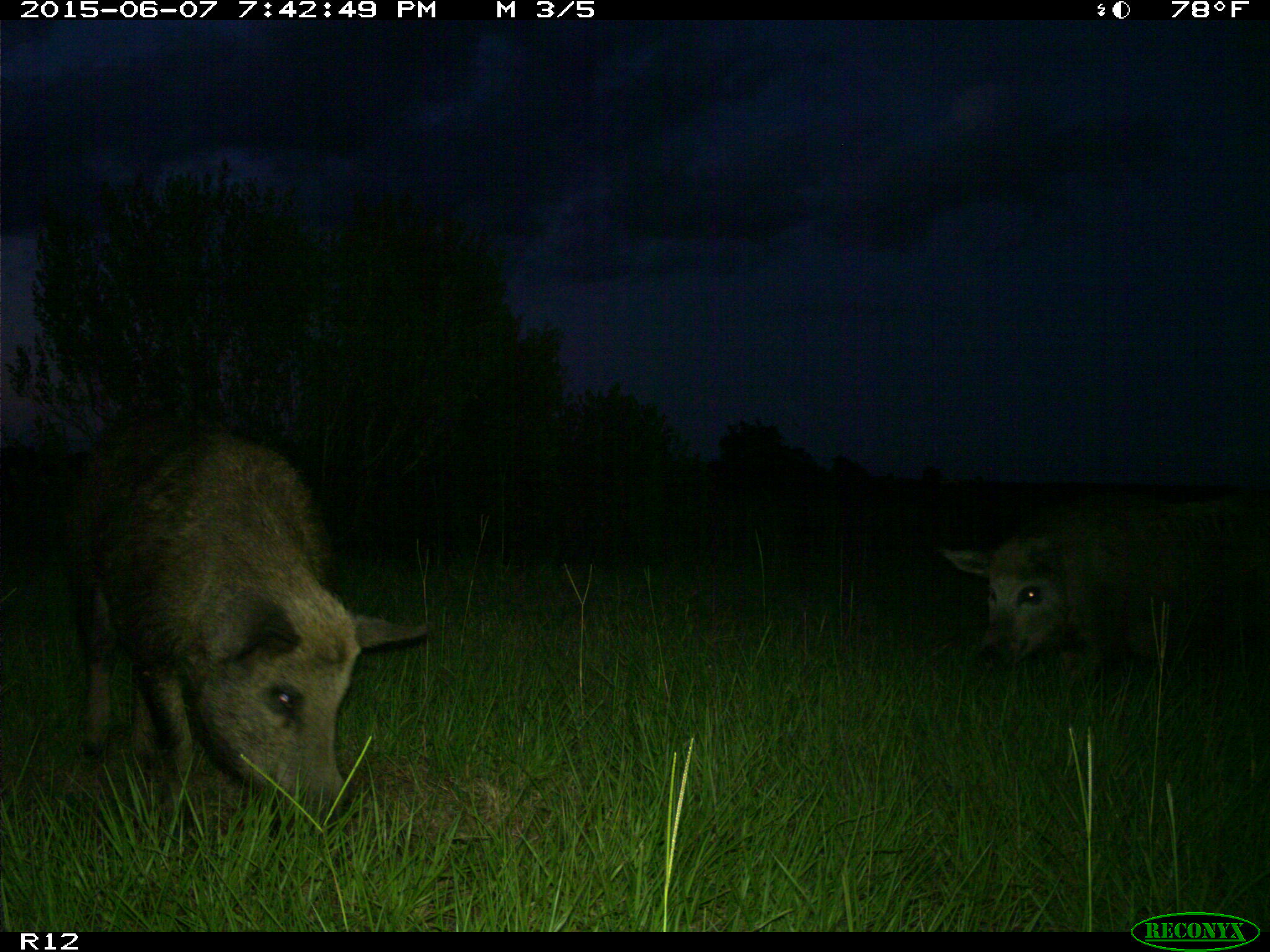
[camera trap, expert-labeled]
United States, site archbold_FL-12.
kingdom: Animalia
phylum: Chordata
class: Mammalia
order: Artiodactyla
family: Suidae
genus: Sus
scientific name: Sus scrofa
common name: wild boar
Sus scrofa (wild boar).